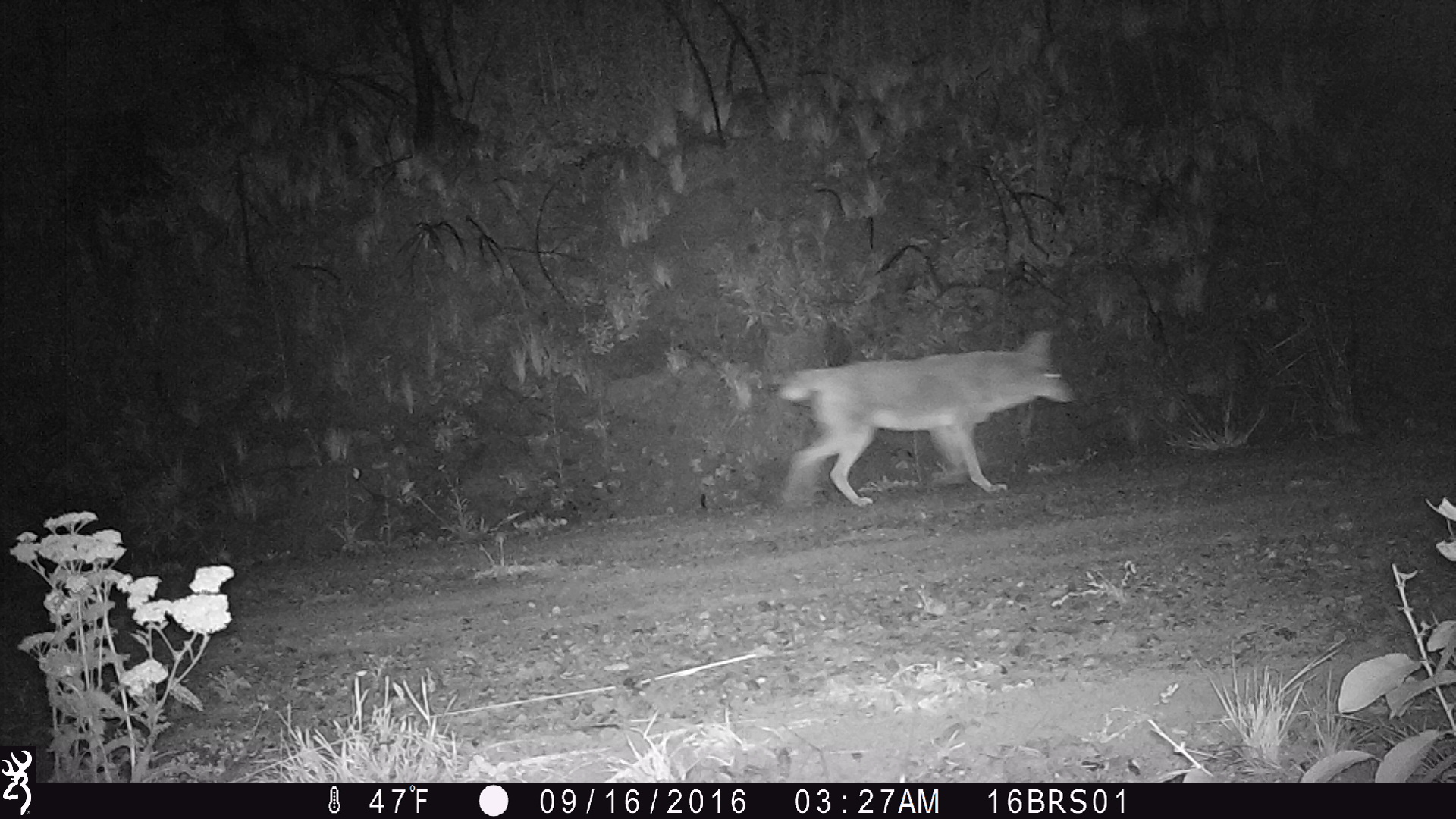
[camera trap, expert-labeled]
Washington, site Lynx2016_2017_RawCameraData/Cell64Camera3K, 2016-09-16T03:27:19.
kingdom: Animalia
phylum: Chordata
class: Mammalia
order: Carnivora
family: Canidae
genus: Canis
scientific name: Canis latrans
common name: coyote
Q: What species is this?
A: Canis latrans (coyote).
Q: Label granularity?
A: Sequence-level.